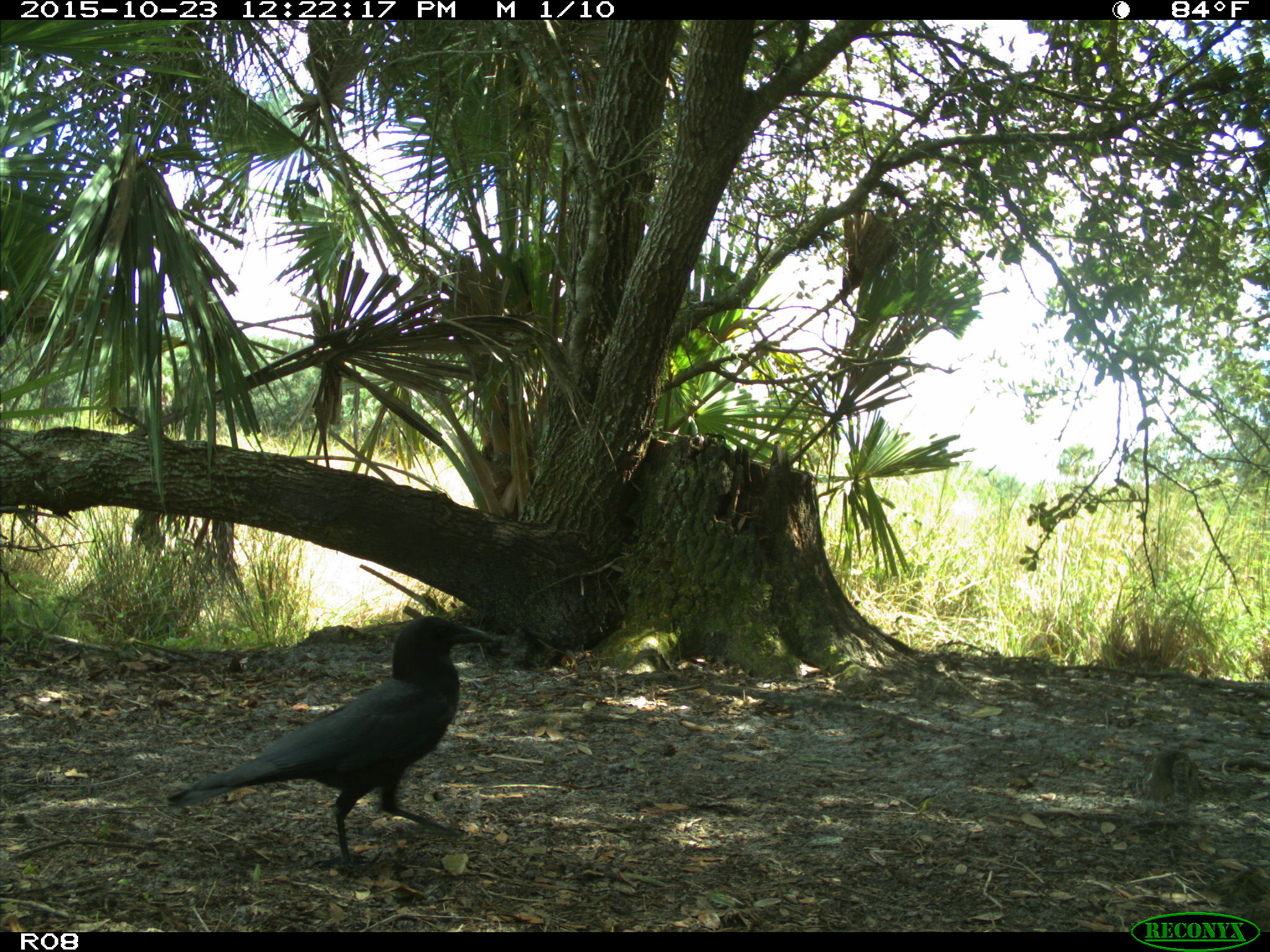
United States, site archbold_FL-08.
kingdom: Animalia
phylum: Chordata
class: Aves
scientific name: Aves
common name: birds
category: unidentified bird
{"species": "unidentified bird (birds) (Aves)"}